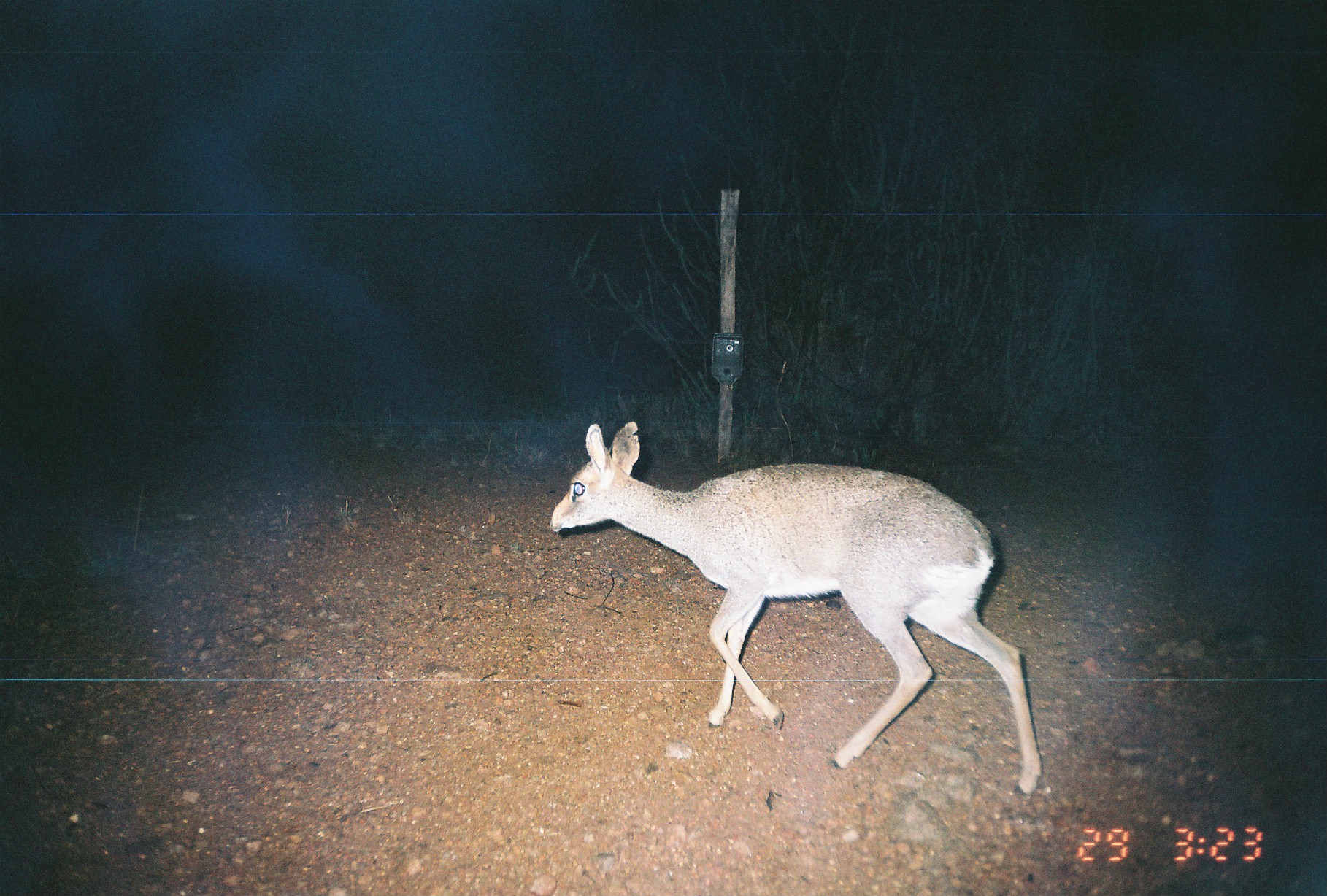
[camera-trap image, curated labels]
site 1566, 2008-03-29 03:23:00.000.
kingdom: Animalia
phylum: Chordata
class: Mammalia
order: Artiodactyla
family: Bovidae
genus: Madoqua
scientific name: Madoqua guentheri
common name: günther's dik-dik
Madoqua guentheri (günther's dik-dik), count 1.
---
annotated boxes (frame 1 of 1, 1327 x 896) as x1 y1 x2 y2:
madoqua guentheri: 549 420 1042 796